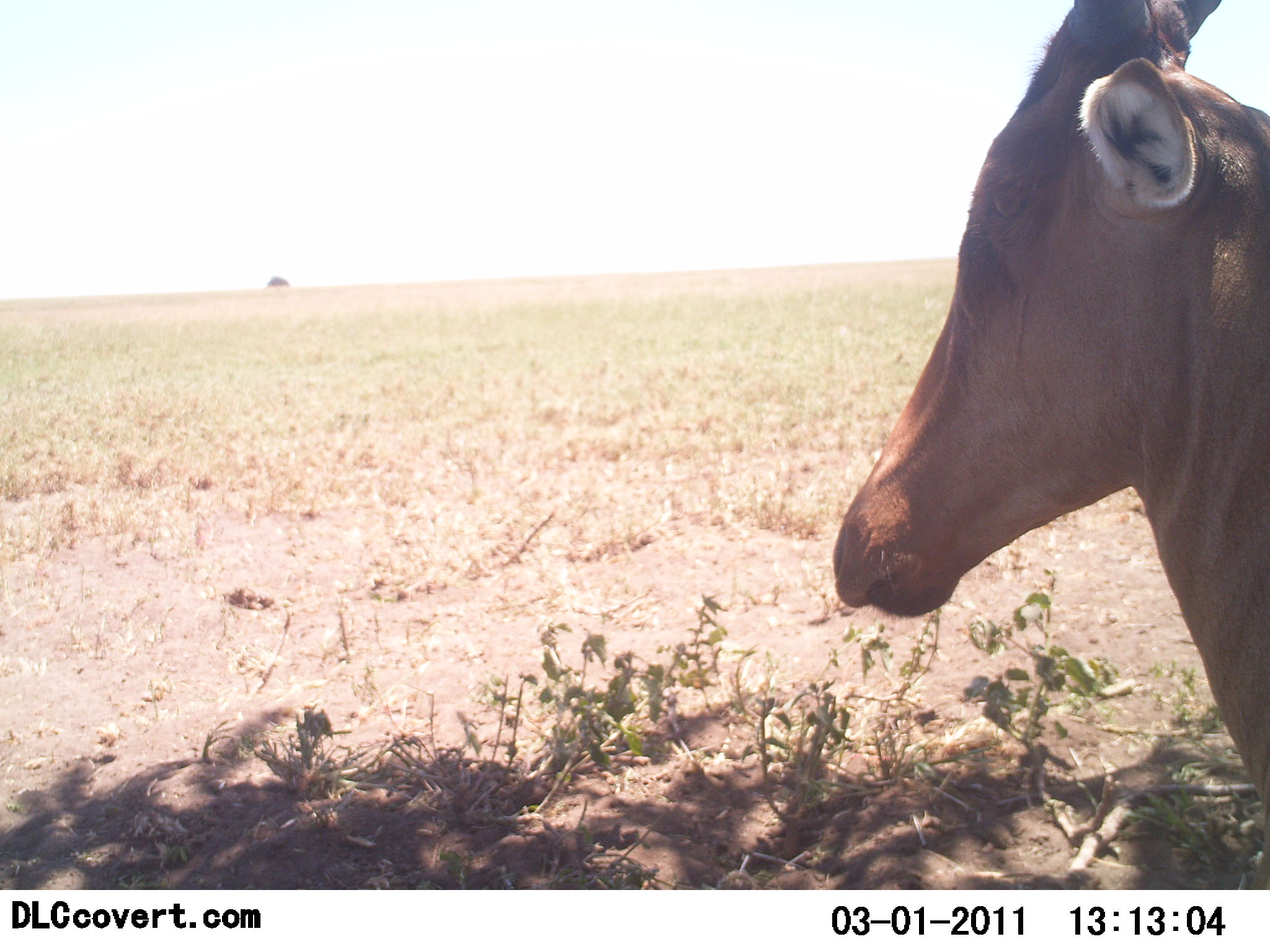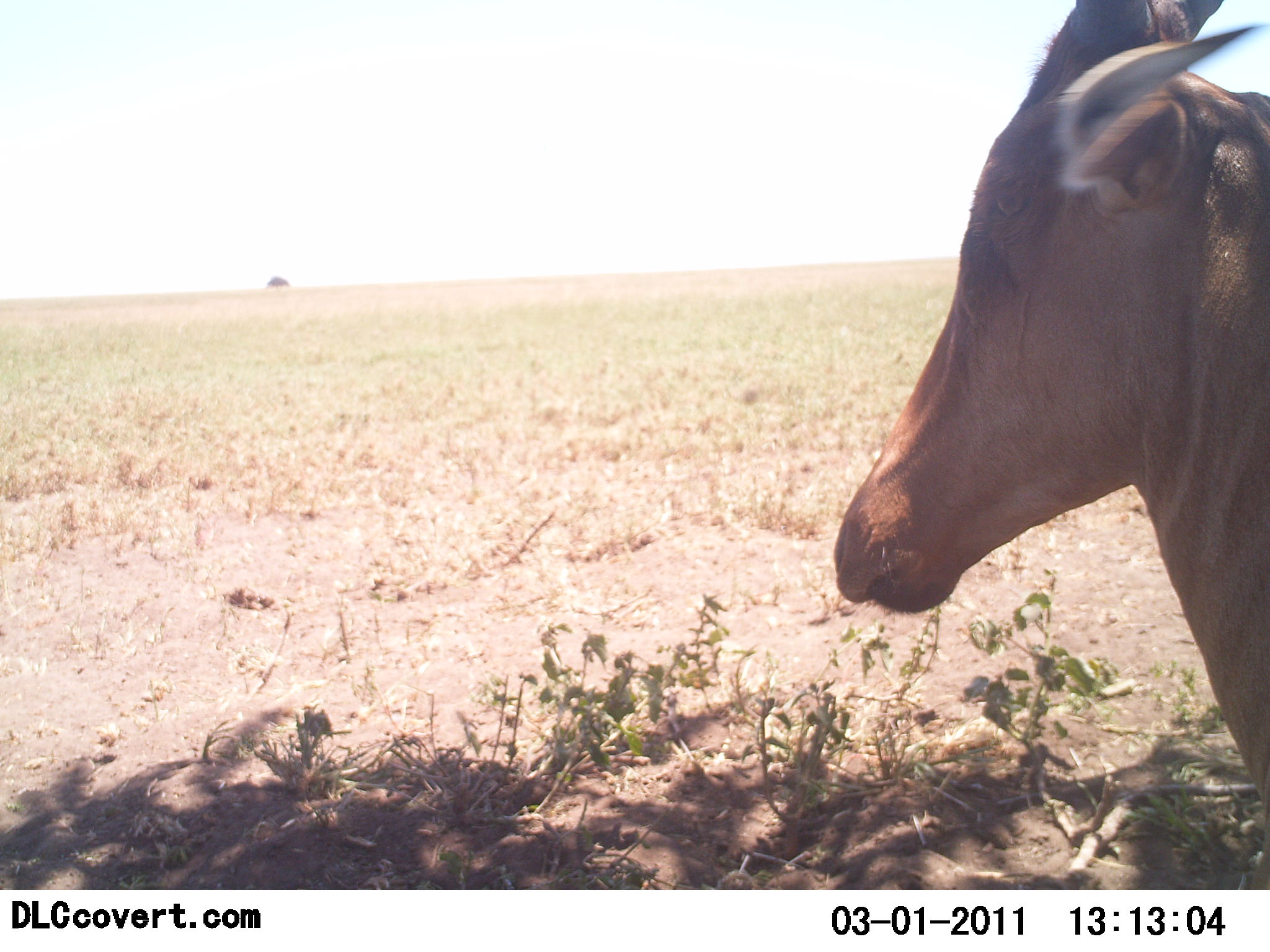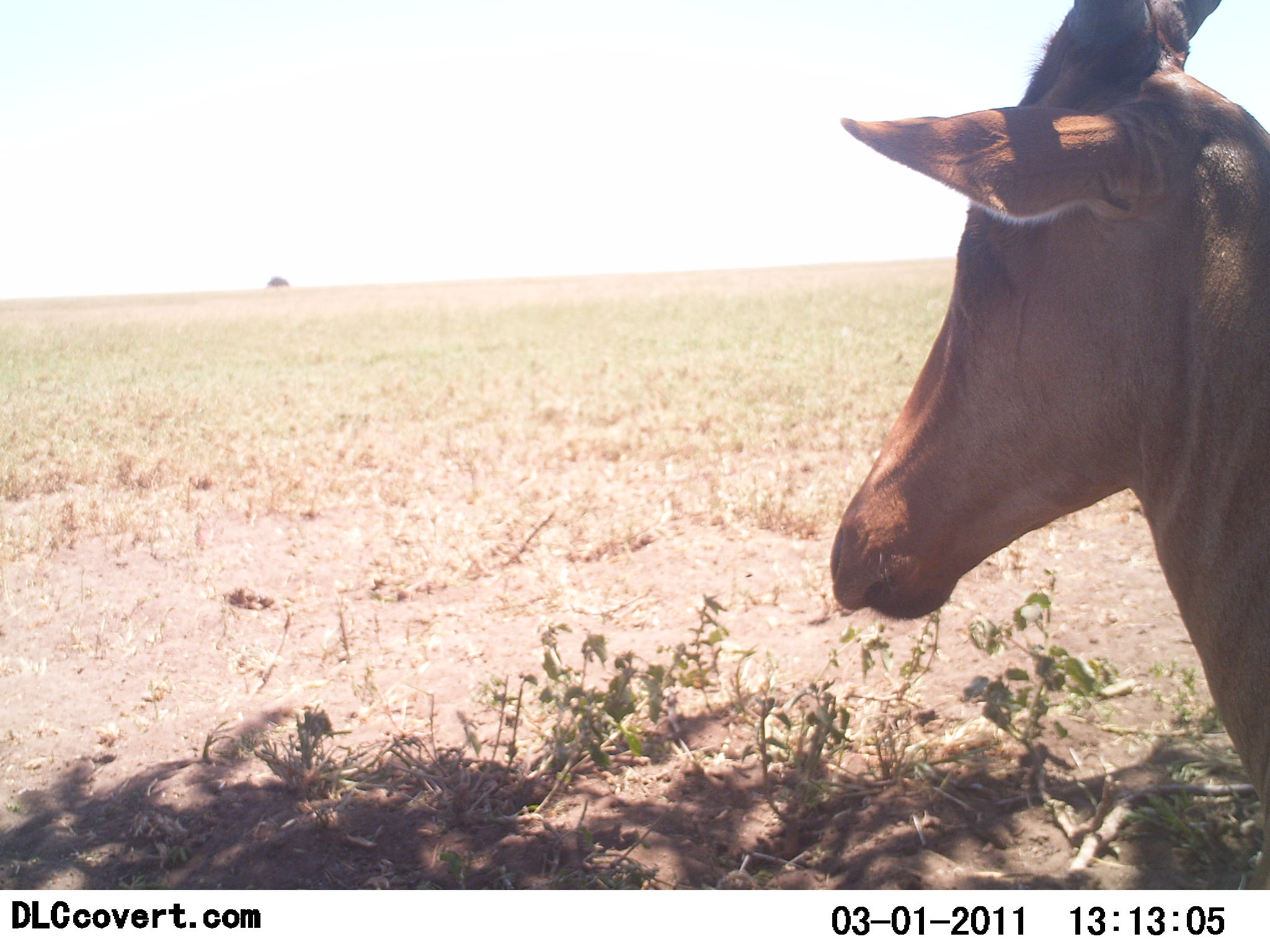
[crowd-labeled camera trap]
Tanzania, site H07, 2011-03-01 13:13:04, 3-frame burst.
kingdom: Animalia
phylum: Chordata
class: Mammalia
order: Artiodactyla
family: Bovidae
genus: Alcelaphus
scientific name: Alcelaphus buselaphus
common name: hartebeest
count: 1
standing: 83%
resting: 25%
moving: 0%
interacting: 0%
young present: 0%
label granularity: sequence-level